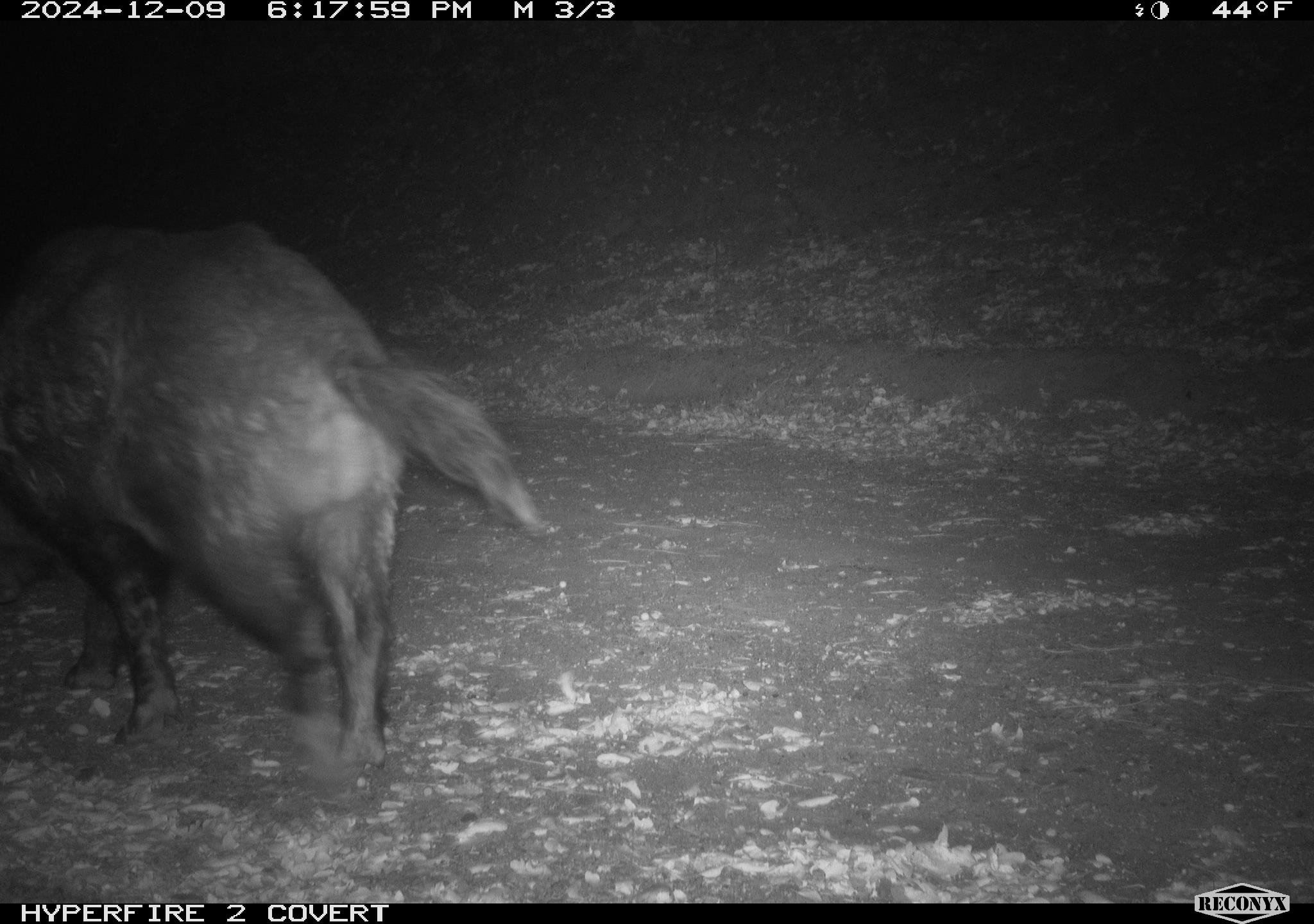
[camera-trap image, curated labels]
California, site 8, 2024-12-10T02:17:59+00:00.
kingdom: Animalia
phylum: Chordata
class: Mammalia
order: Artiodactyla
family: Suidae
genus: Sus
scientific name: Sus scrofa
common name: wild boar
Wild boar (Sus scrofa).